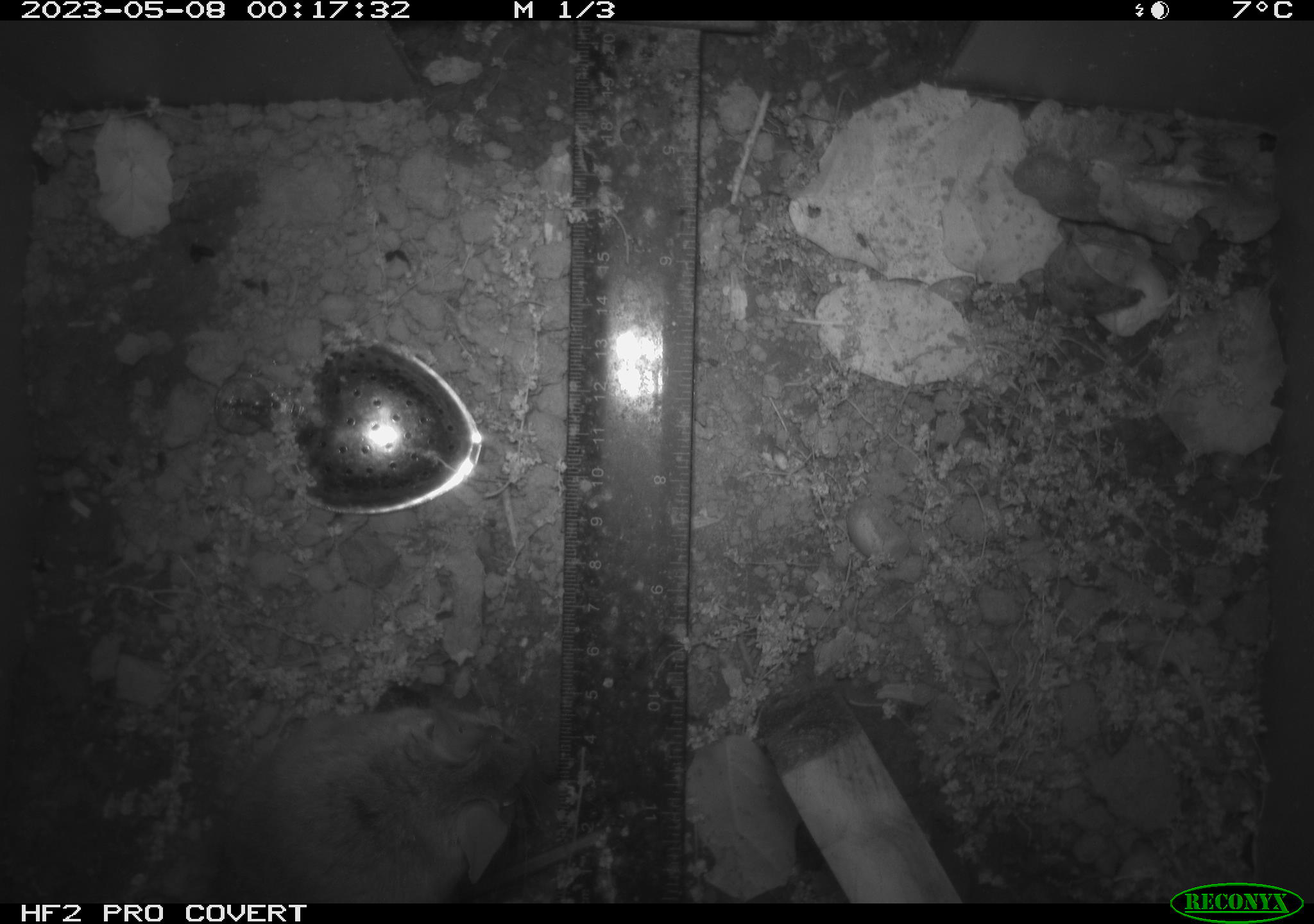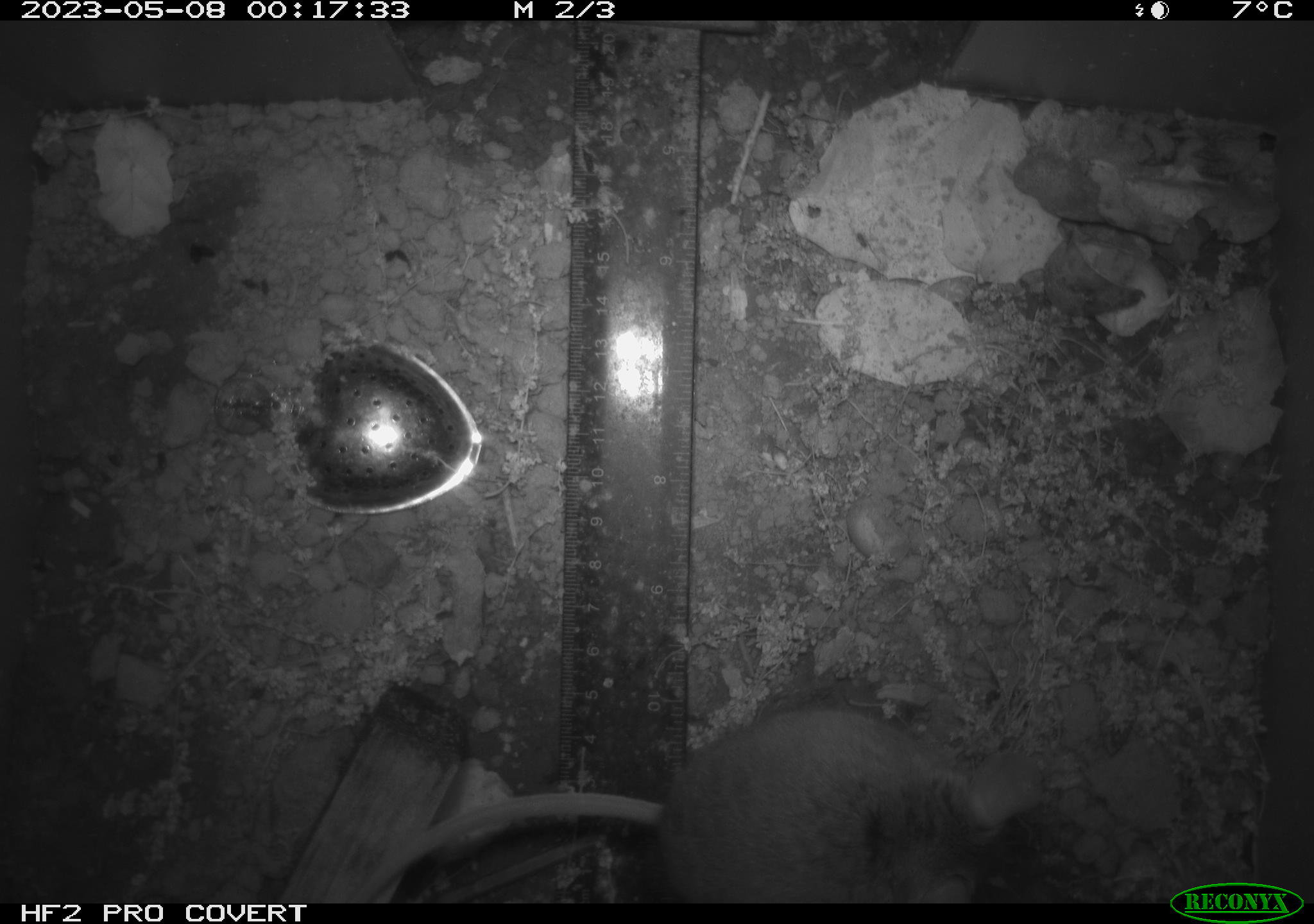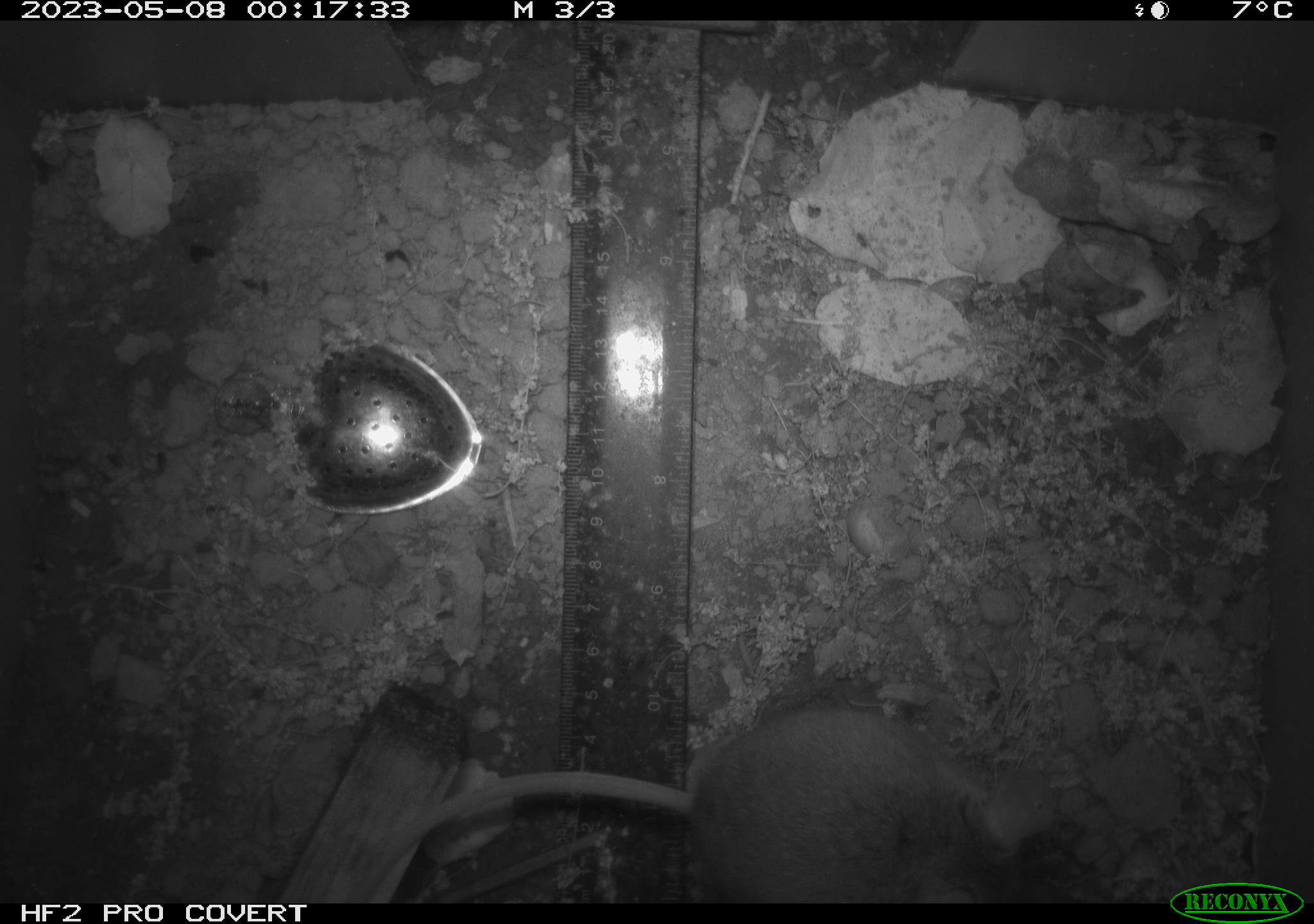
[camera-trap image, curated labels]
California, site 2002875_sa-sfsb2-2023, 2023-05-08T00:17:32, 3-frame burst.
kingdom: Animalia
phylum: Chordata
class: Mammalia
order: Rodentia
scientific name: Rodentia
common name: mouse species